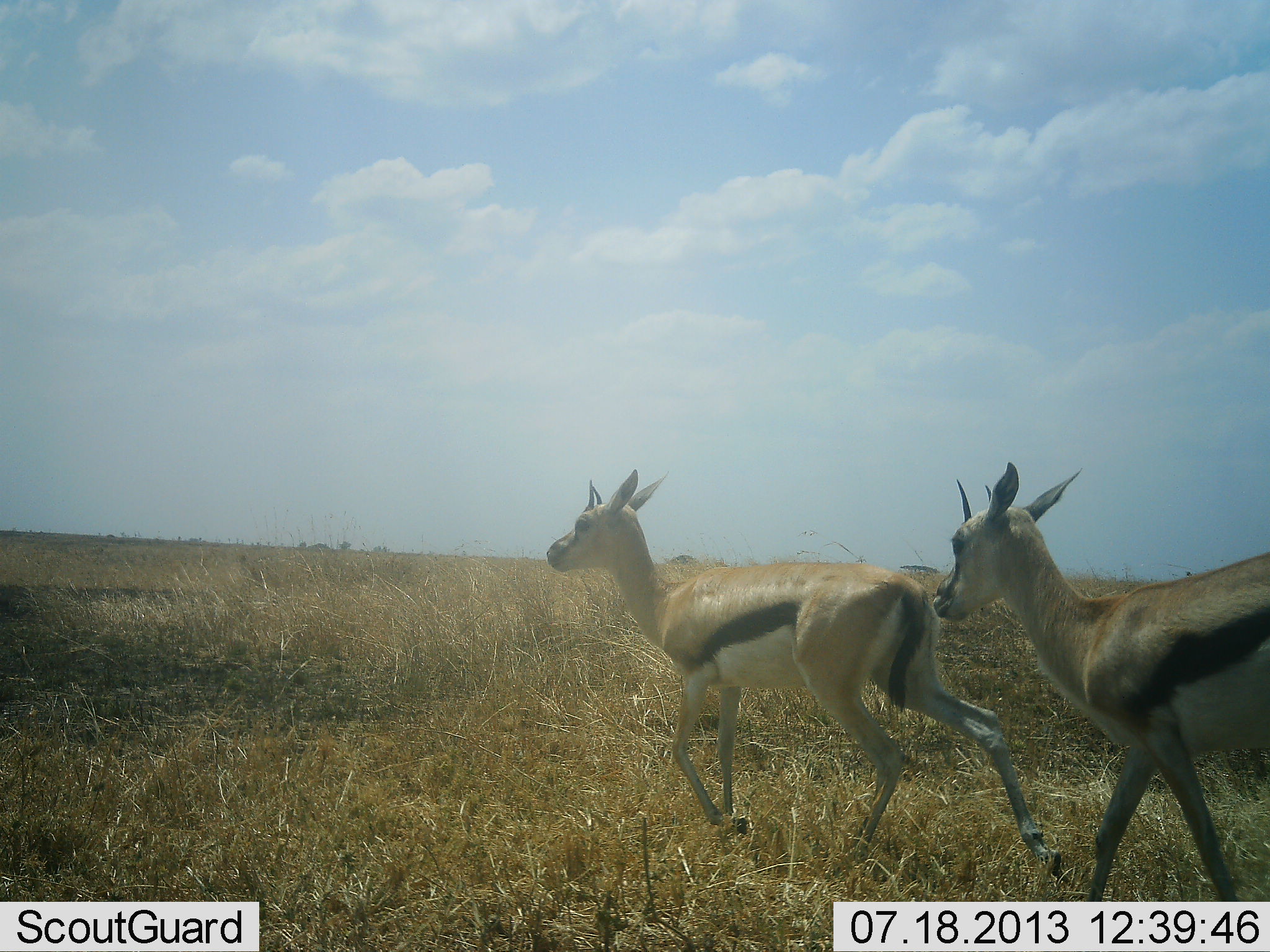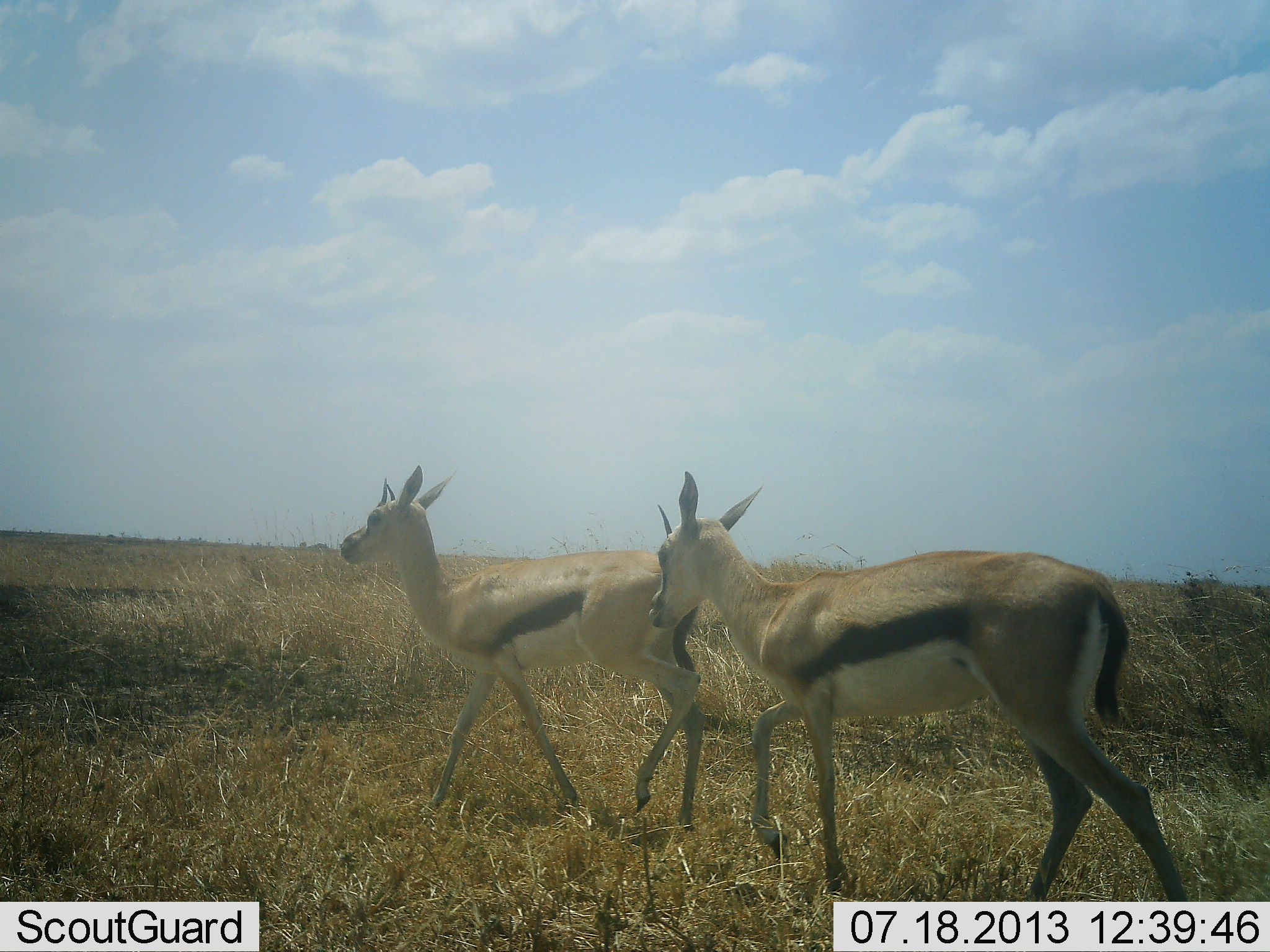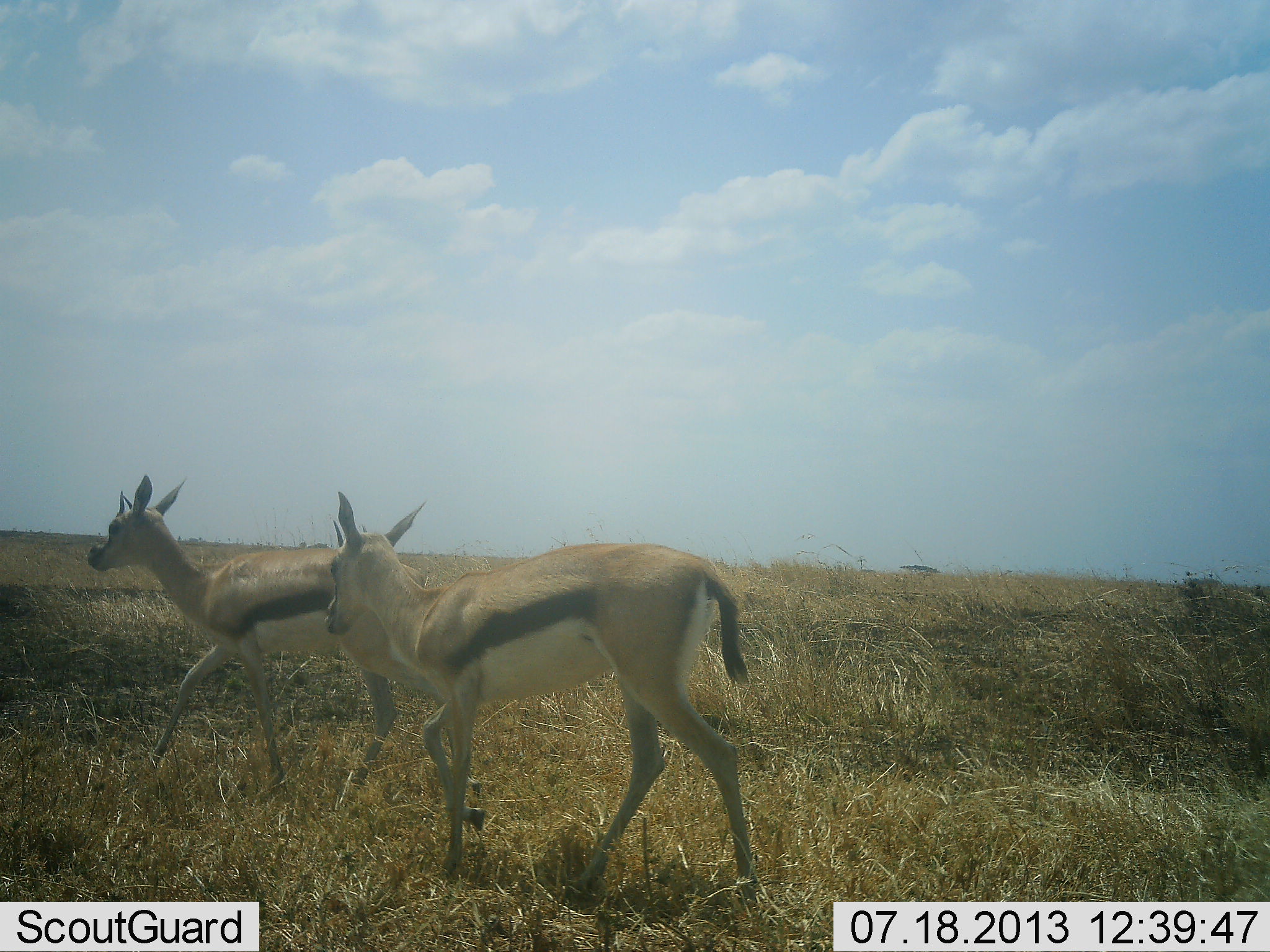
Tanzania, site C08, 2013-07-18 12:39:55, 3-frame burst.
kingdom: Animalia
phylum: Chordata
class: Mammalia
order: Artiodactyla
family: Bovidae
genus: Eudorcas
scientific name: Eudorcas thomsonii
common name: thomson's gazelle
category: gazellethomsons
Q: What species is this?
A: Gazellethomsons (thomson's gazelle) (Eudorcas thomsonii).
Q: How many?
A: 2.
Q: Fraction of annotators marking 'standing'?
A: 0%.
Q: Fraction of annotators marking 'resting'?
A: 0%.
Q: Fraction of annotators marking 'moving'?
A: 100%.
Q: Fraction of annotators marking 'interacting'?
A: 0%.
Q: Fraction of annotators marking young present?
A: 0%.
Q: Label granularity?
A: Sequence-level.